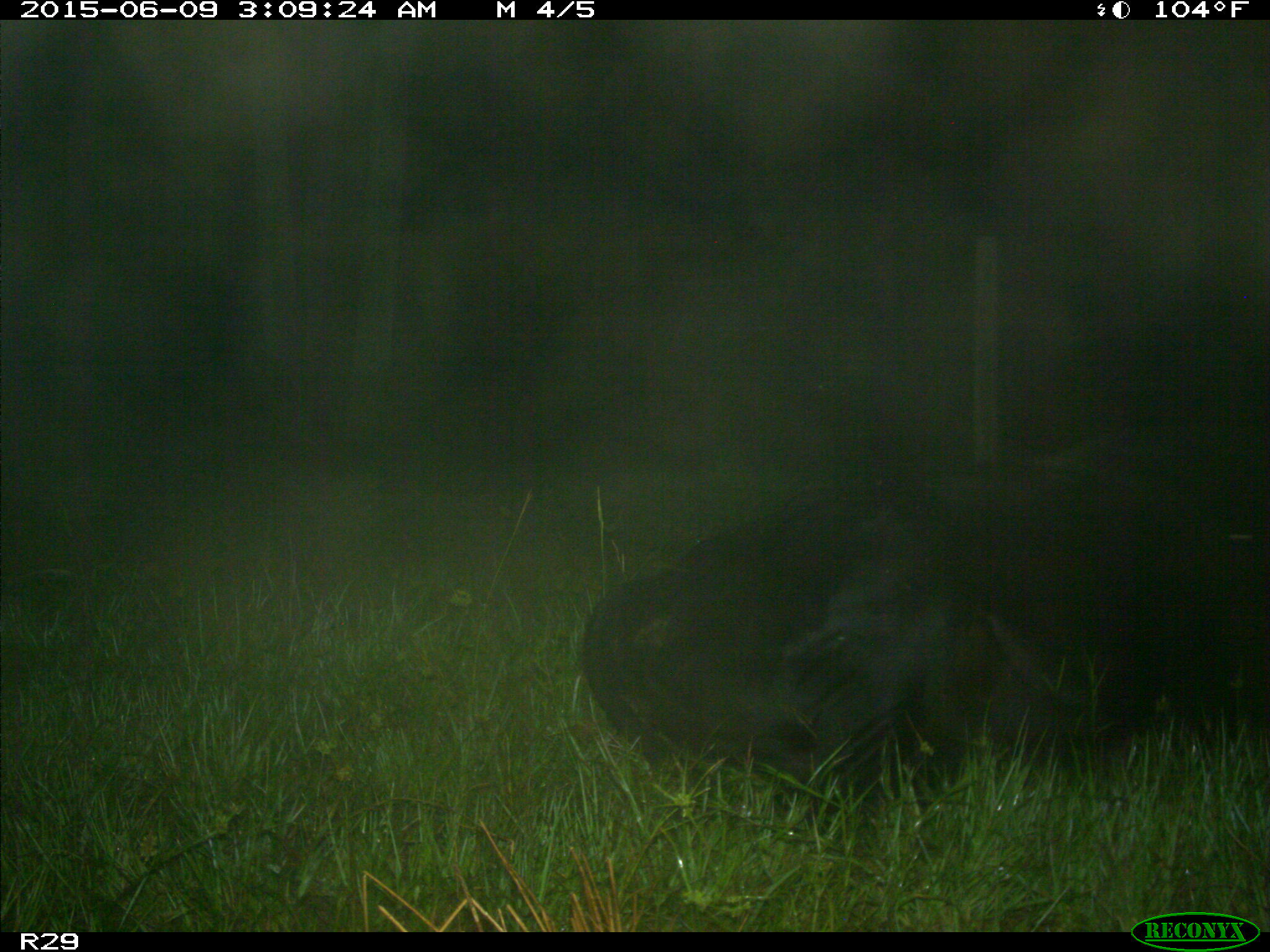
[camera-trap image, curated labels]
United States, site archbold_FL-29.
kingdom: Animalia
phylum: Chordata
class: Mammalia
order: Artiodactyla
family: Bovidae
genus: Bos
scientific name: Bos taurus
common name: domestic cow